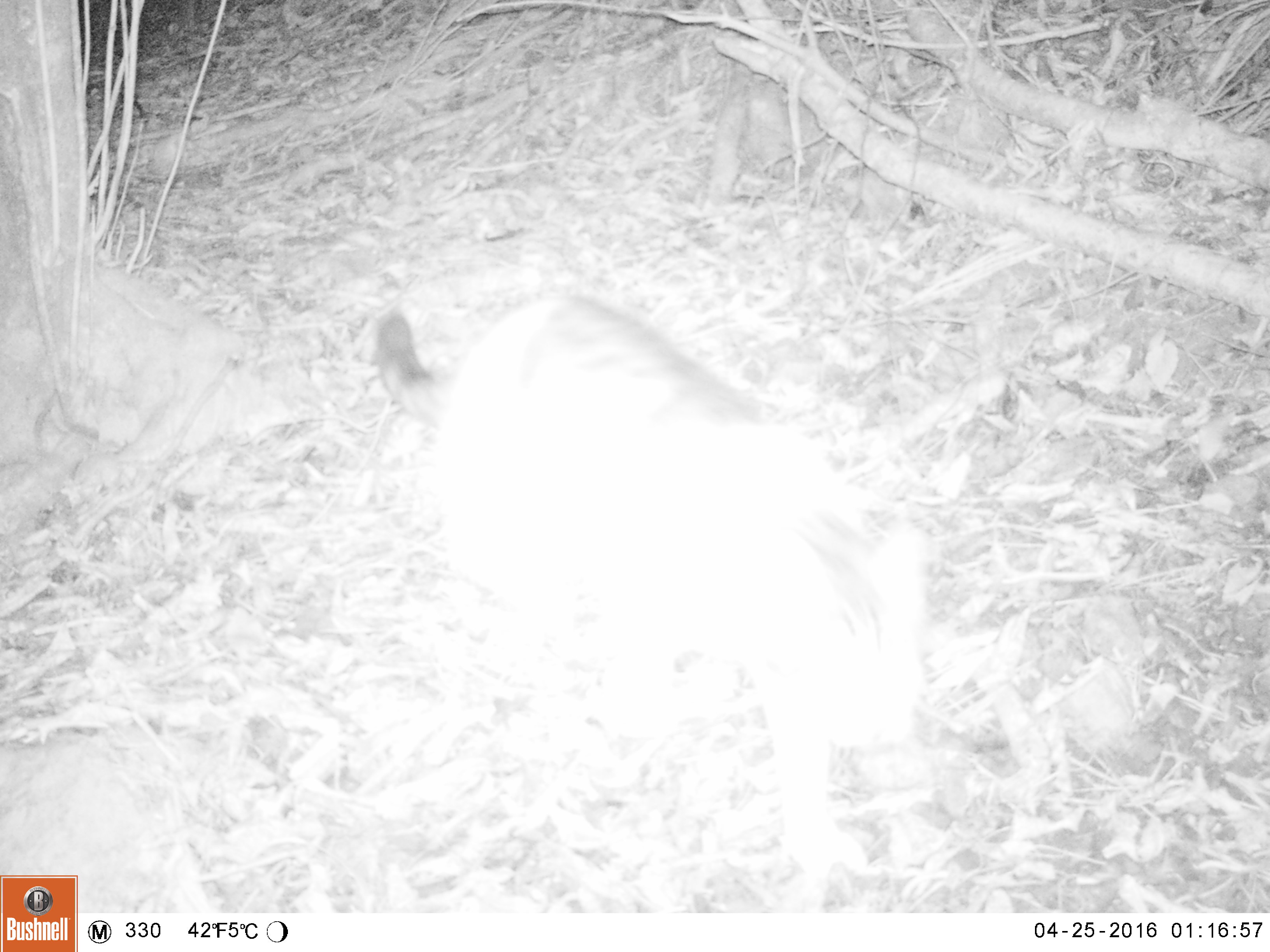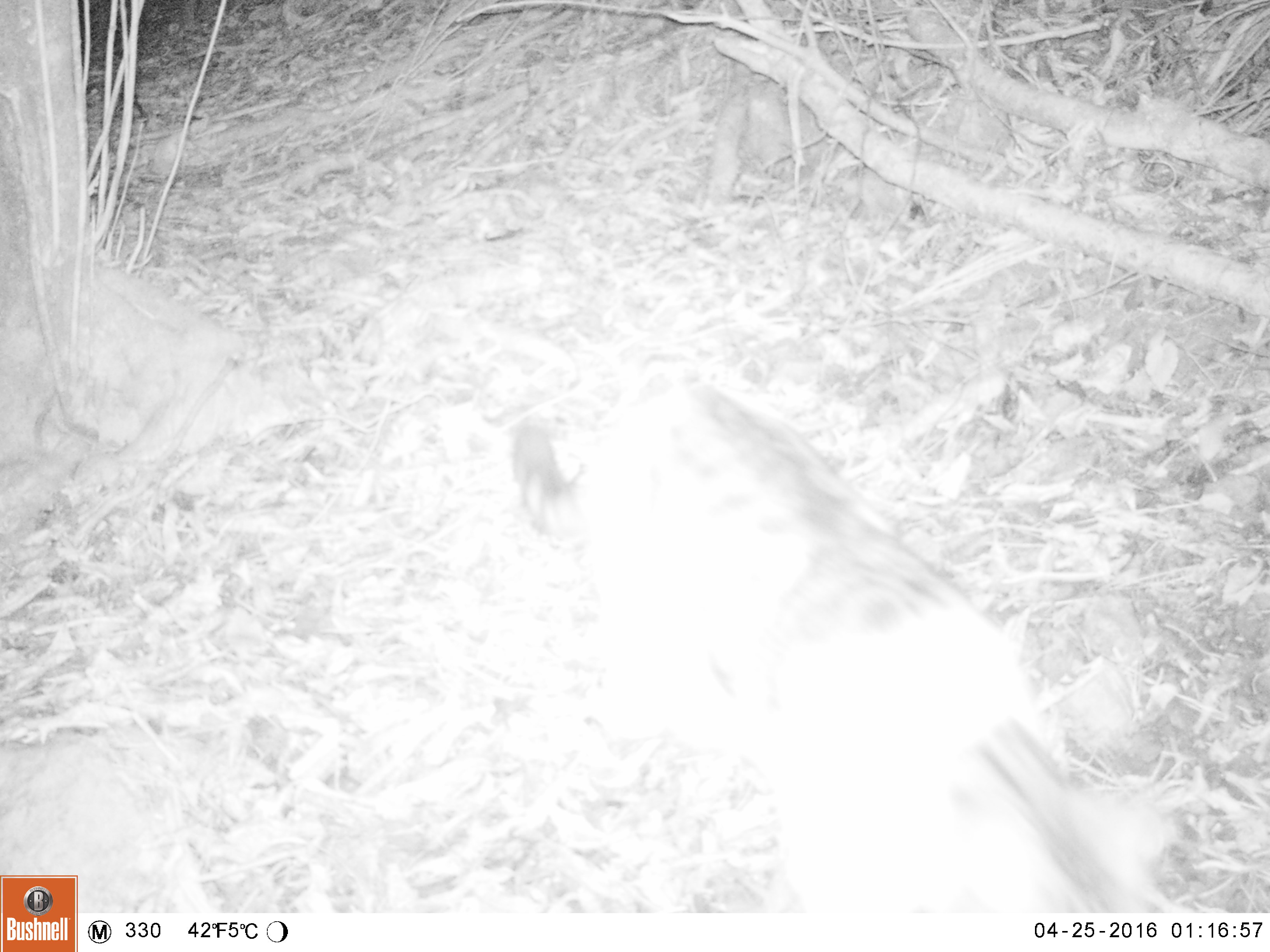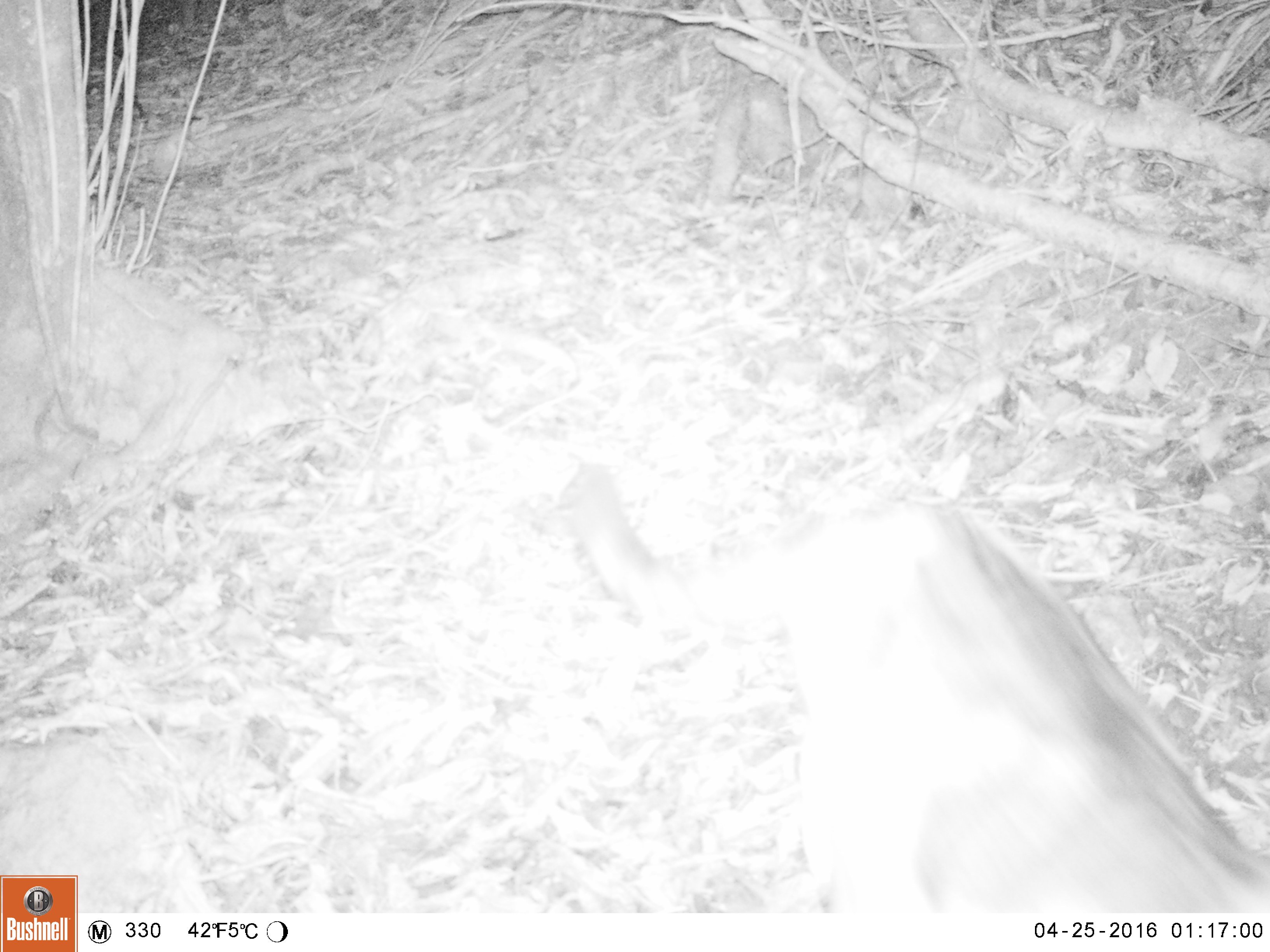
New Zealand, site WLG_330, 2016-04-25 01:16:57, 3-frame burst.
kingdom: Animalia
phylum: Chordata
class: Mammalia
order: Carnivora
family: Felidae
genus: Felis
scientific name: Felis catus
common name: domestic cat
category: cat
Cat (domestic cat) (Felis catus).